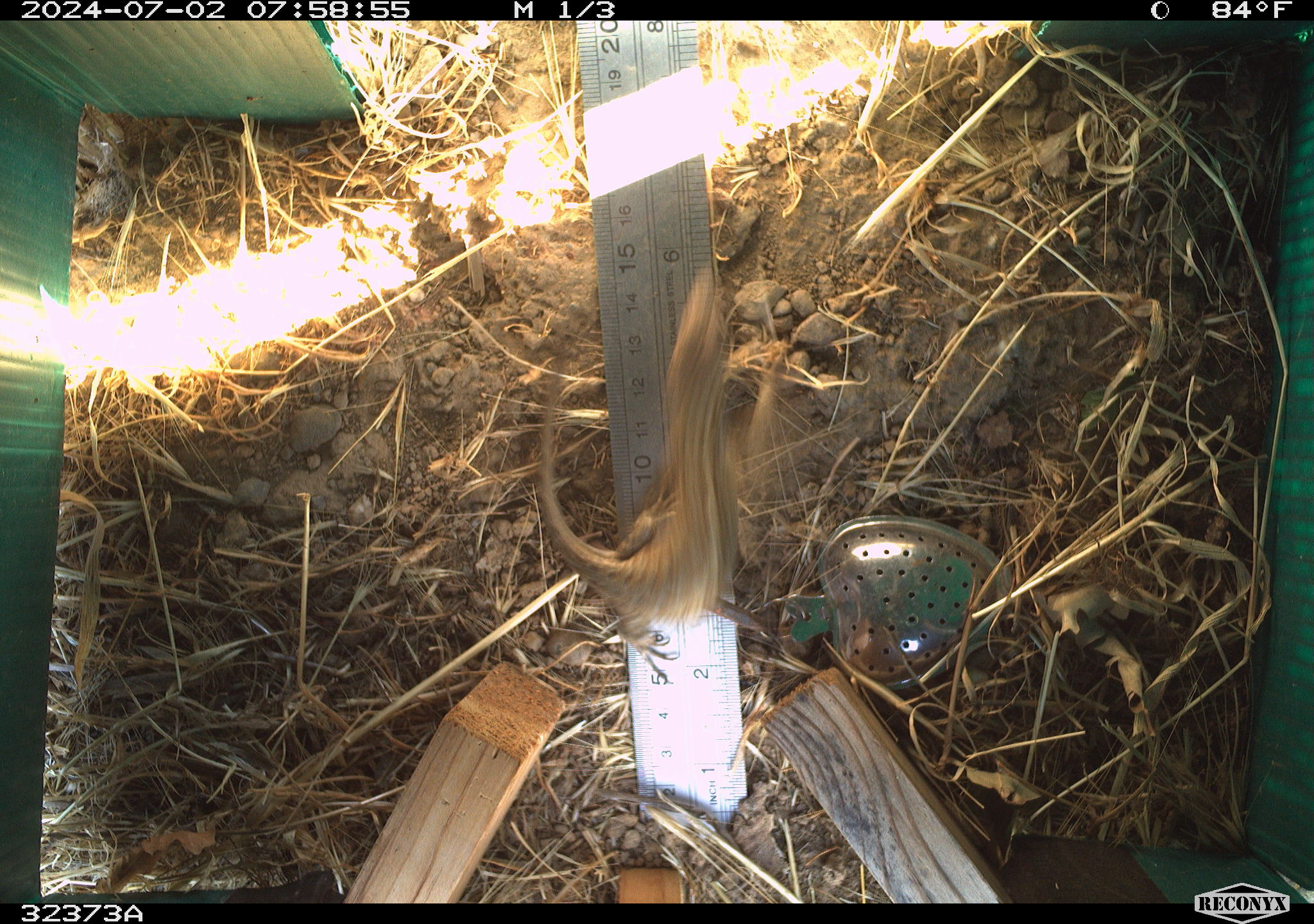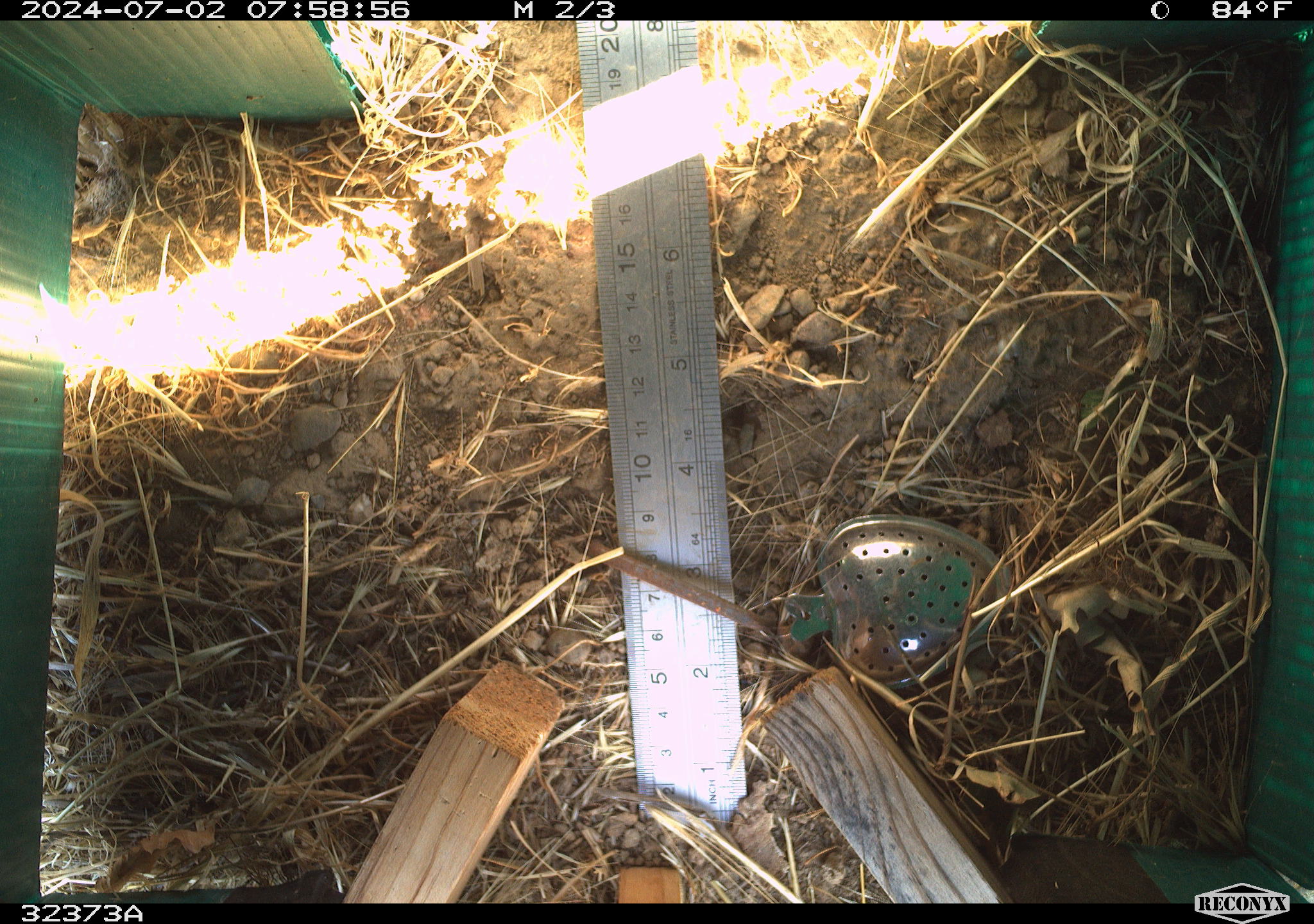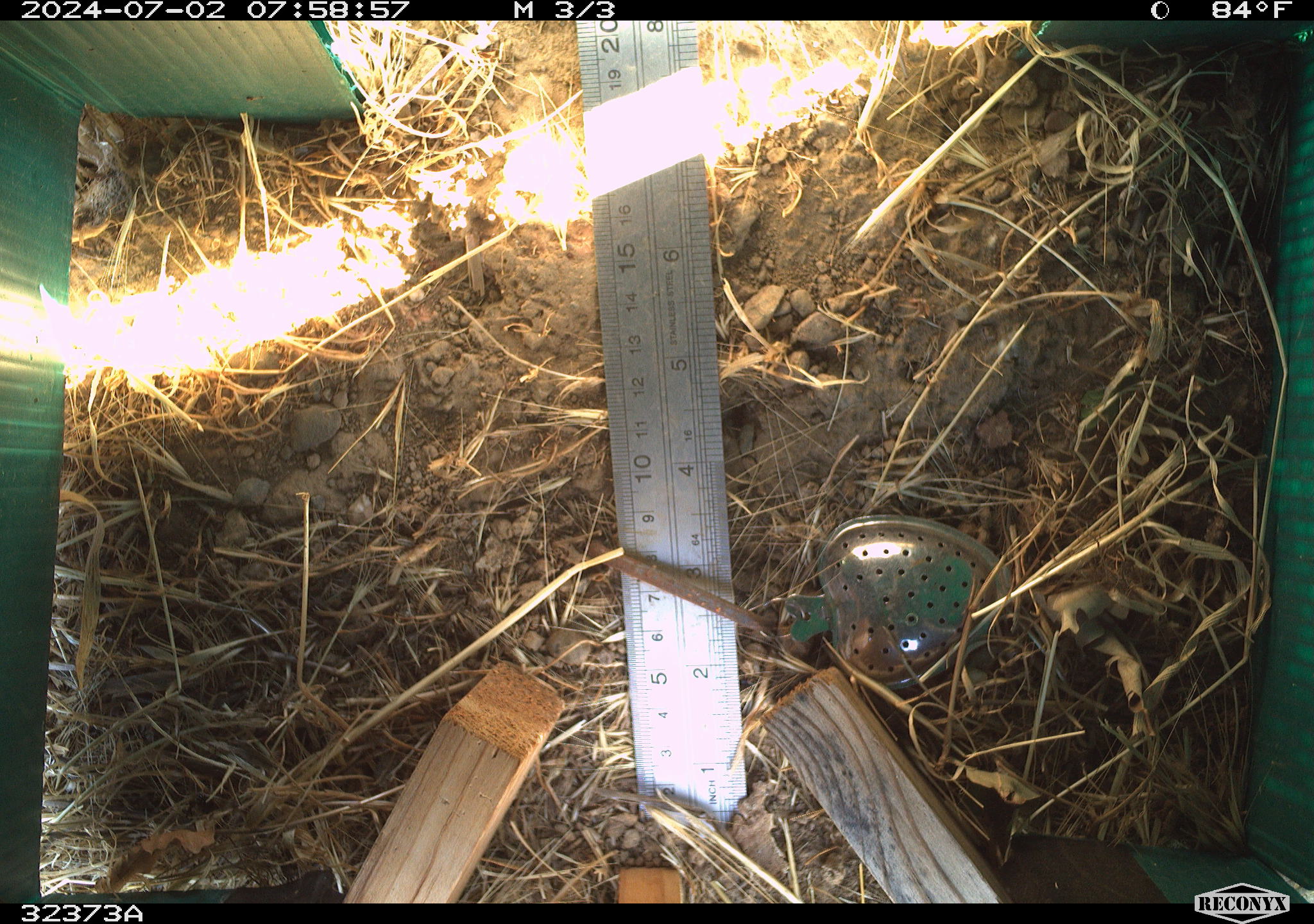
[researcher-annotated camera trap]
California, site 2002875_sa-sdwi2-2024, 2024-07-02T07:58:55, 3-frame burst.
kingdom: Animalia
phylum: Chordata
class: Reptilia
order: Squamata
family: Phrynosomatidae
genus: Sceloporus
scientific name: Sceloporus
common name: spiny lizards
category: sceloporus species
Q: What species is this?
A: Sceloporus species (spiny lizards) (Sceloporus).